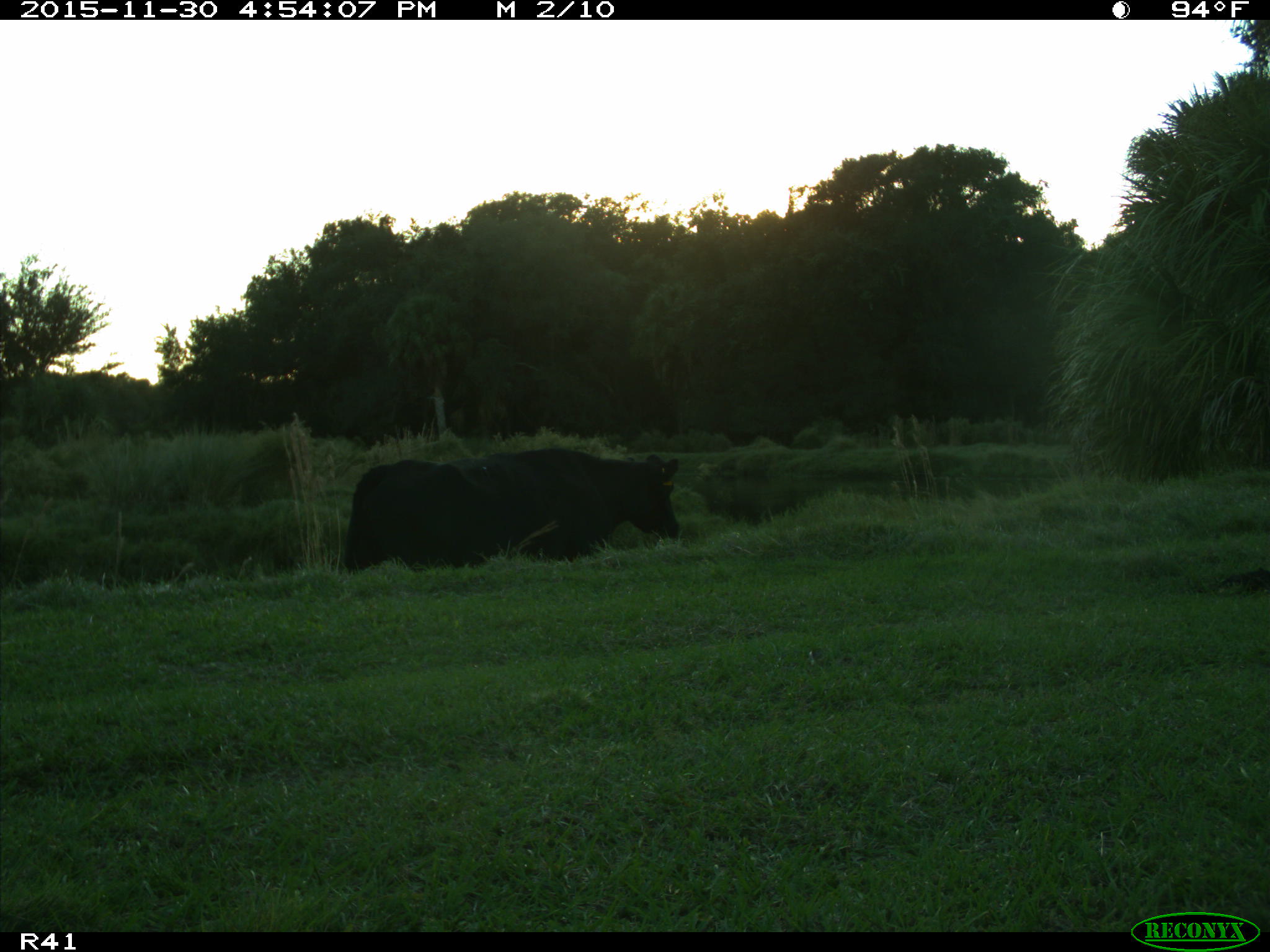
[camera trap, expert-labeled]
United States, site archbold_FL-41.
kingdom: Animalia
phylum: Chordata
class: Mammalia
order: Artiodactyla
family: Bovidae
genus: Bos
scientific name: Bos taurus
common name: domestic cow